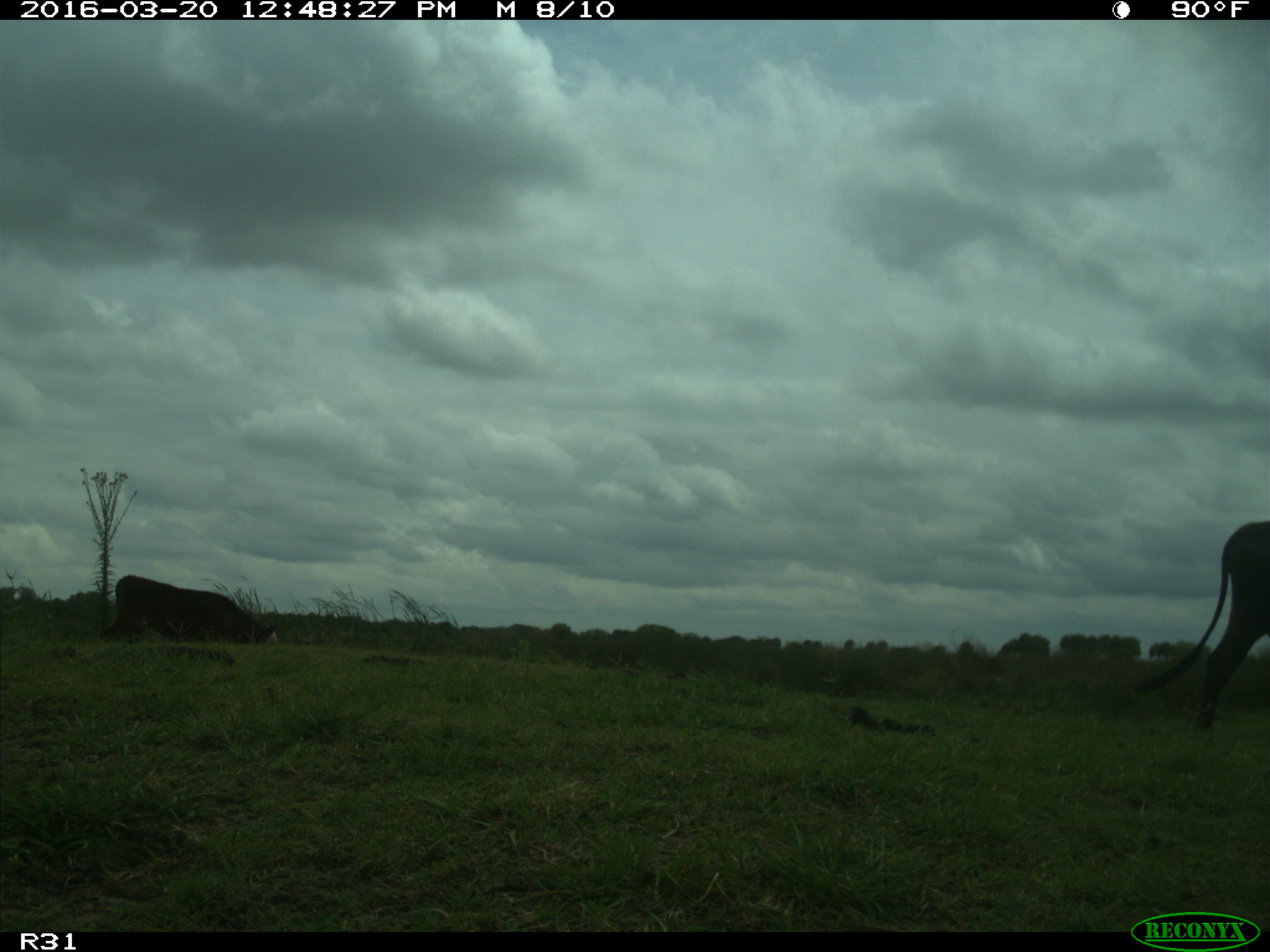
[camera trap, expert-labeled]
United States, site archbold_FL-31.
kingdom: Animalia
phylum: Chordata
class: Mammalia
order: Artiodactyla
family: Bovidae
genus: Bos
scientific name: Bos taurus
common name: domestic cow